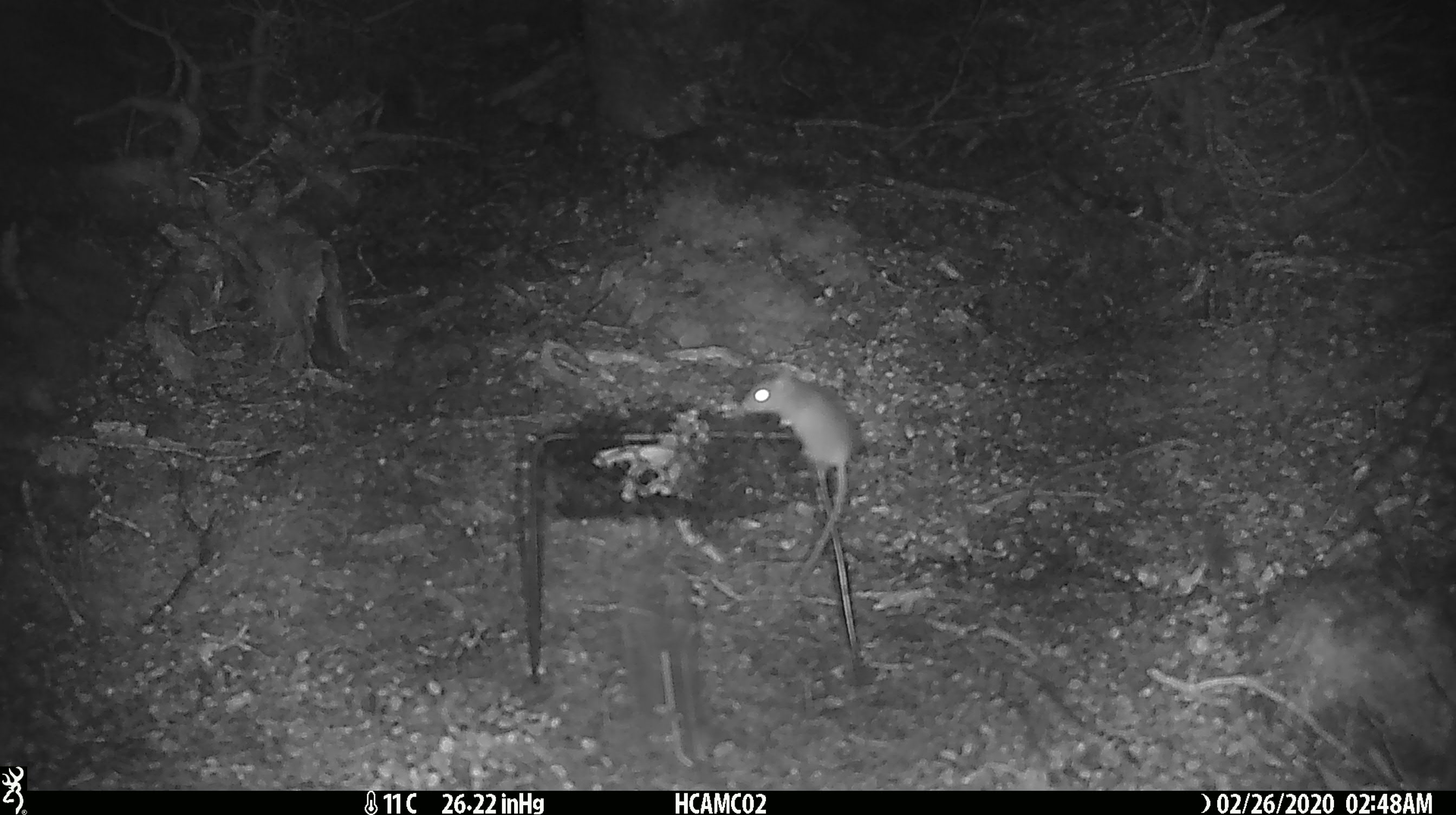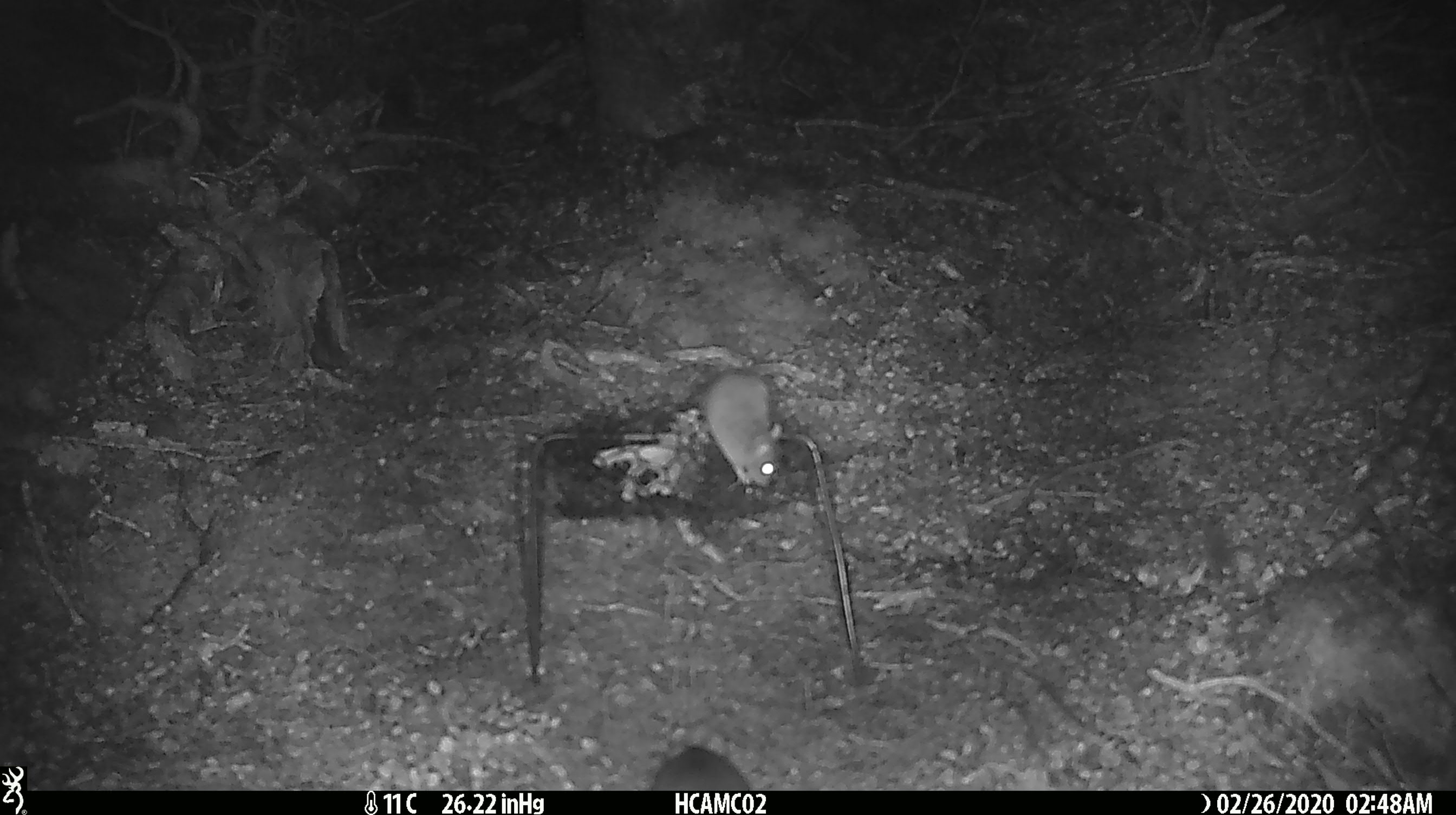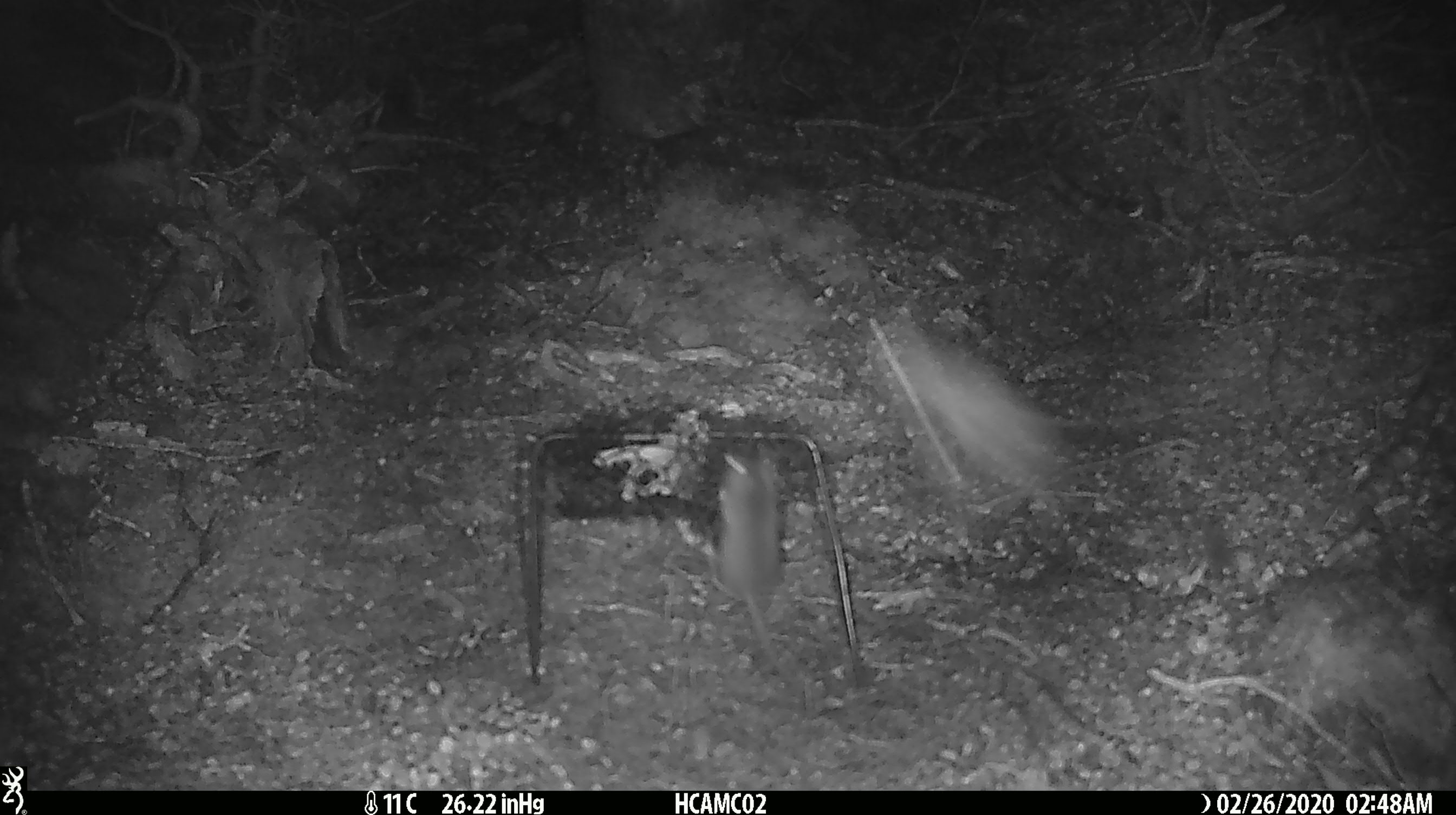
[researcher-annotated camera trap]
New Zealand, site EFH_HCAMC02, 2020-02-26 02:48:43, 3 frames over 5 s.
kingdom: Animalia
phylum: Chordata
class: Mammalia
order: Rodentia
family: Muridae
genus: Mus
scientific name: Mus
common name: mouse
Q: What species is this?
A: Mouse (Mus).